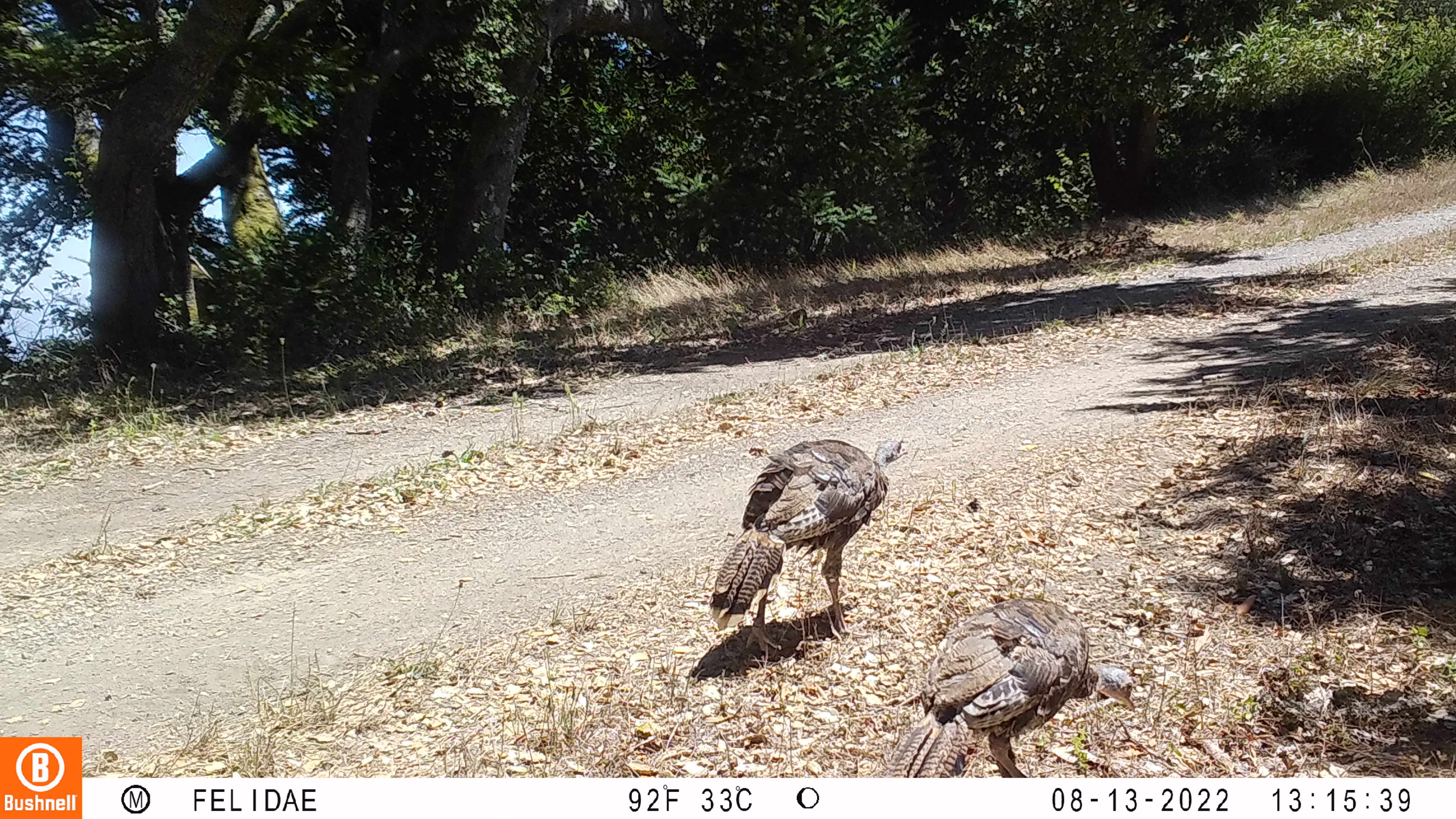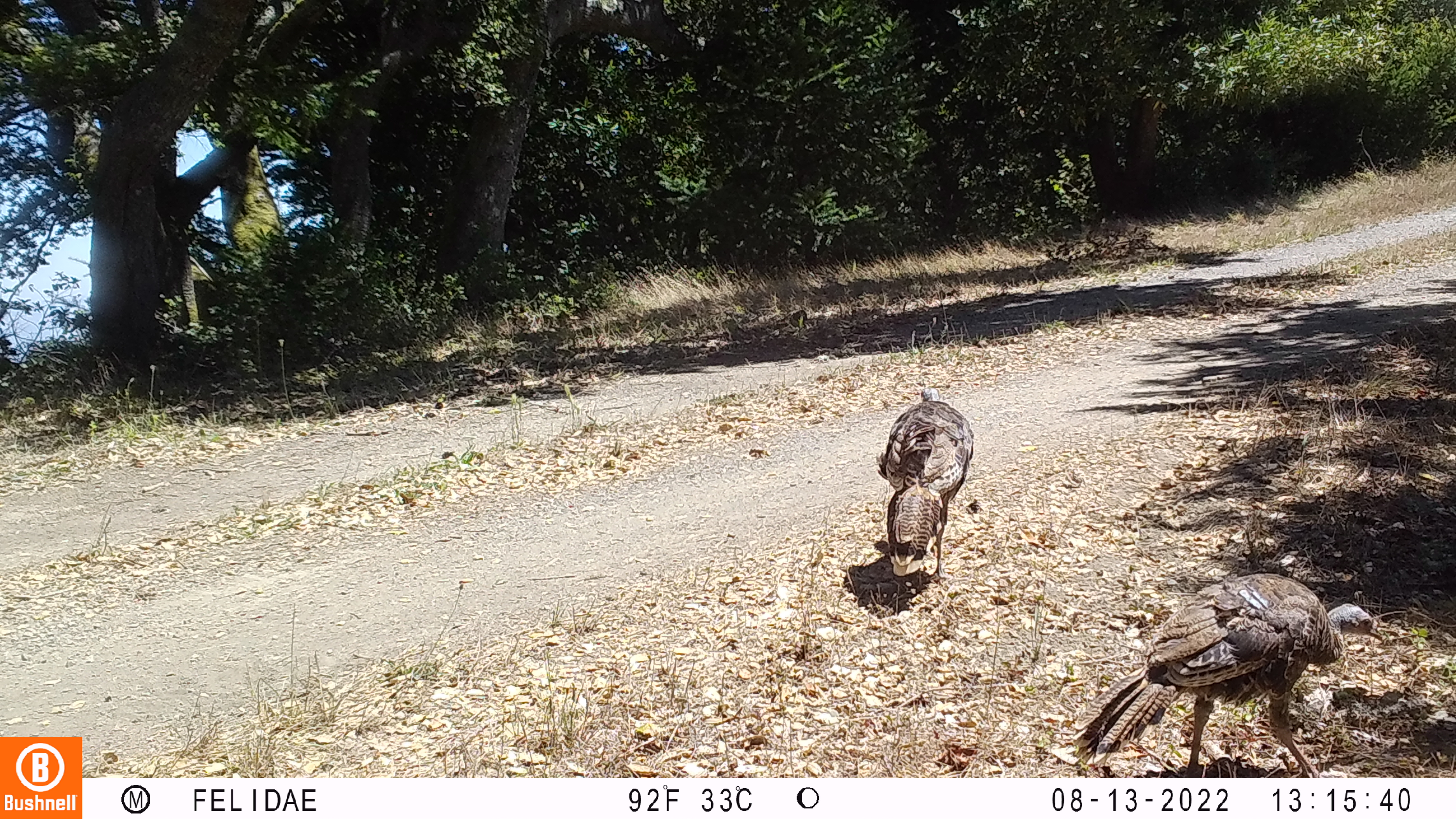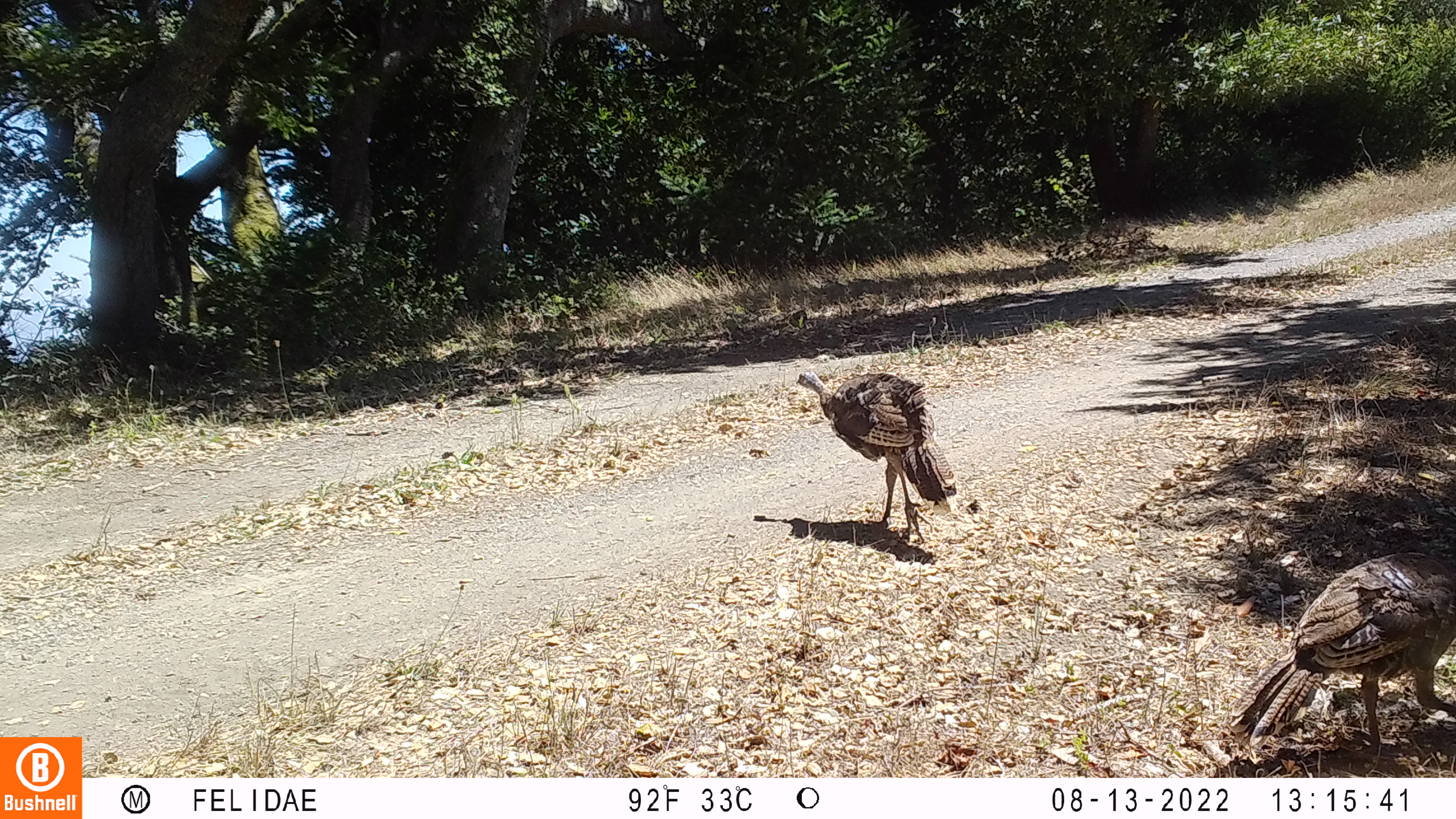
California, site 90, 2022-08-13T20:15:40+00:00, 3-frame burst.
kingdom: Animalia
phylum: Chordata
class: Aves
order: Galliformes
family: Phasianidae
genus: Meleagris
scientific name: Meleagris gallopavo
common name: turkey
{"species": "turkey (Meleagris gallopavo)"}